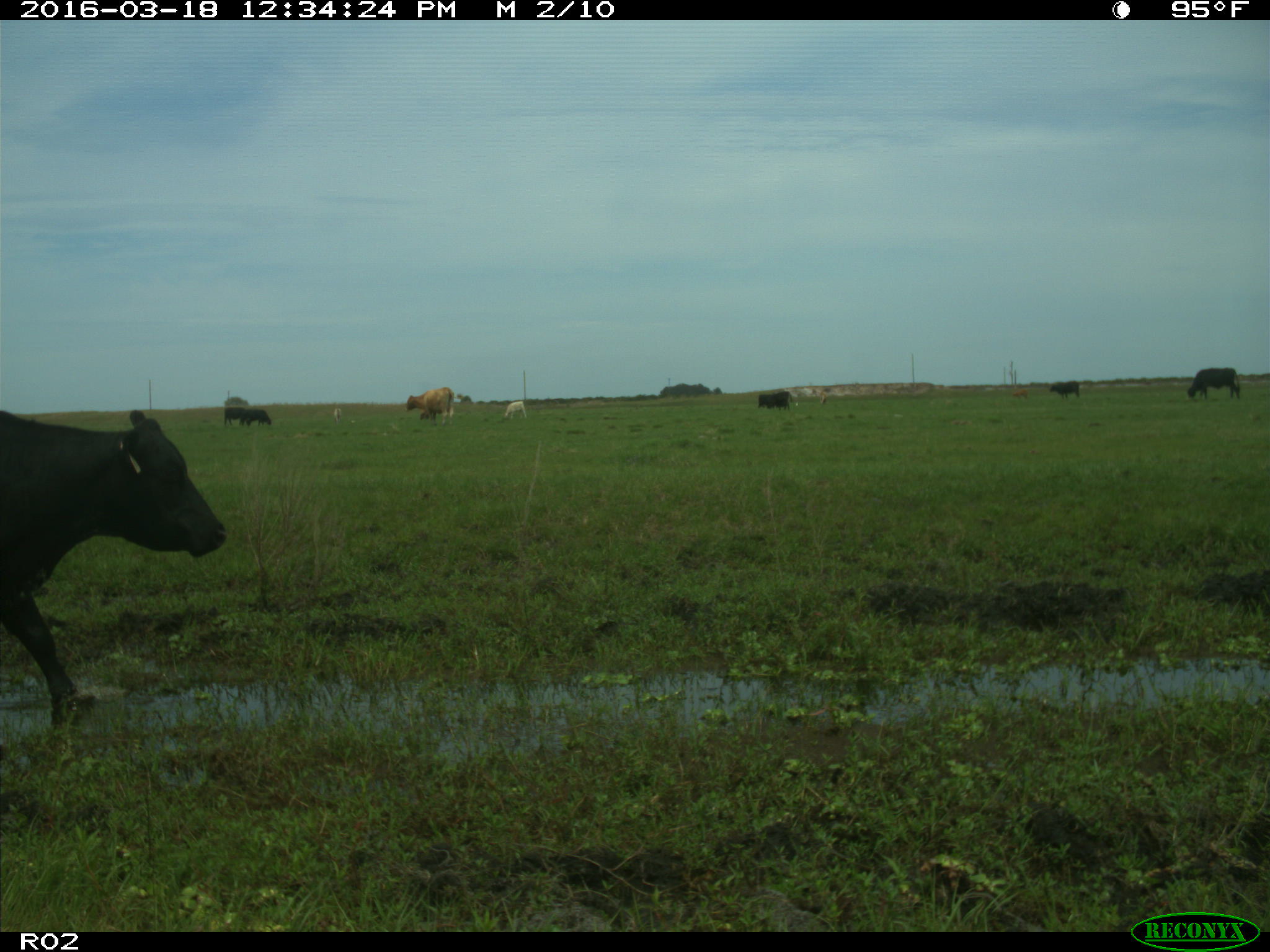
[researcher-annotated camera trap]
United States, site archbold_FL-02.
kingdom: Animalia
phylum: Chordata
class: Mammalia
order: Artiodactyla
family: Bovidae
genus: Bos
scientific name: Bos taurus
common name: domestic cow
Bos taurus (domestic cow).